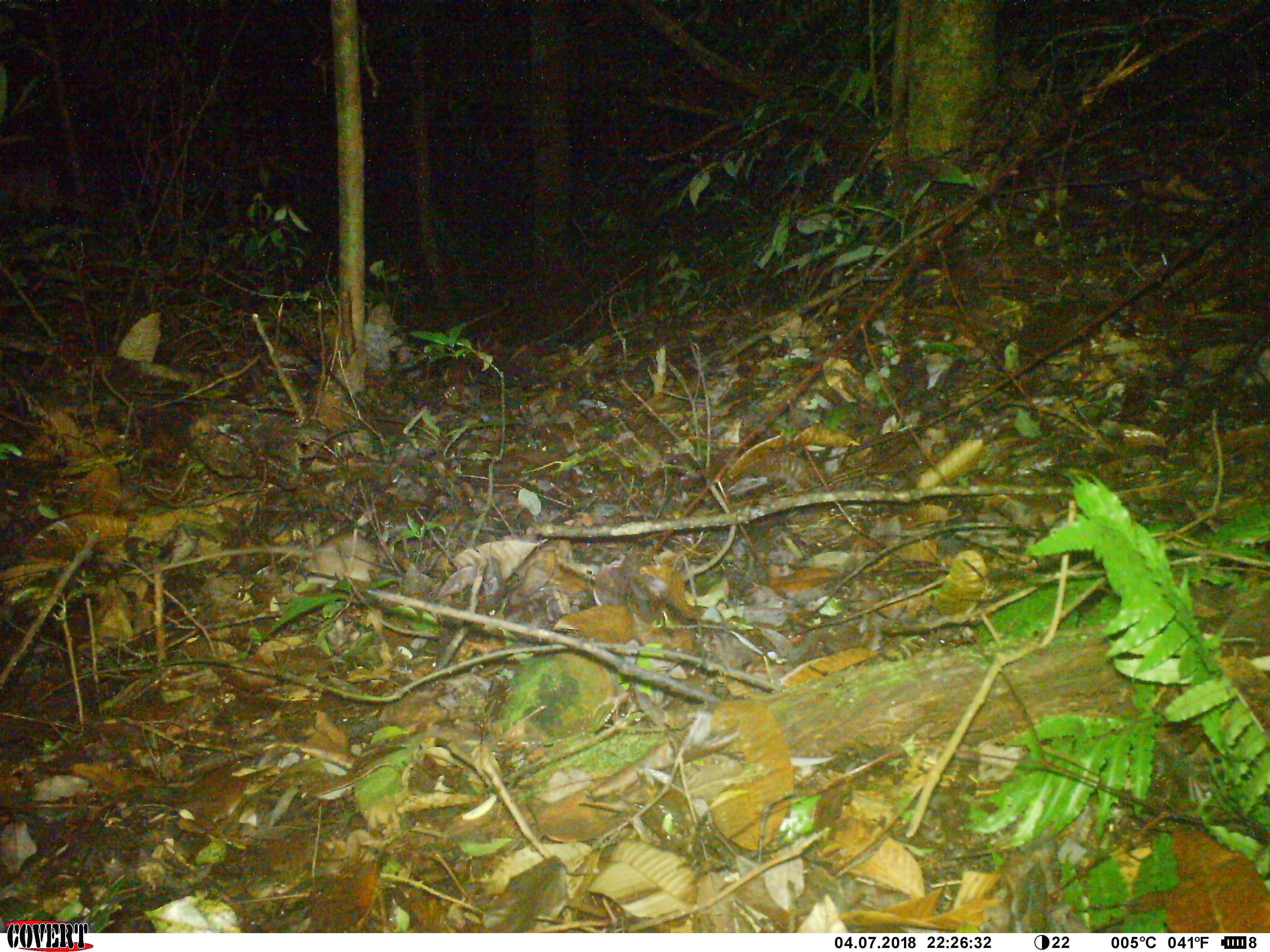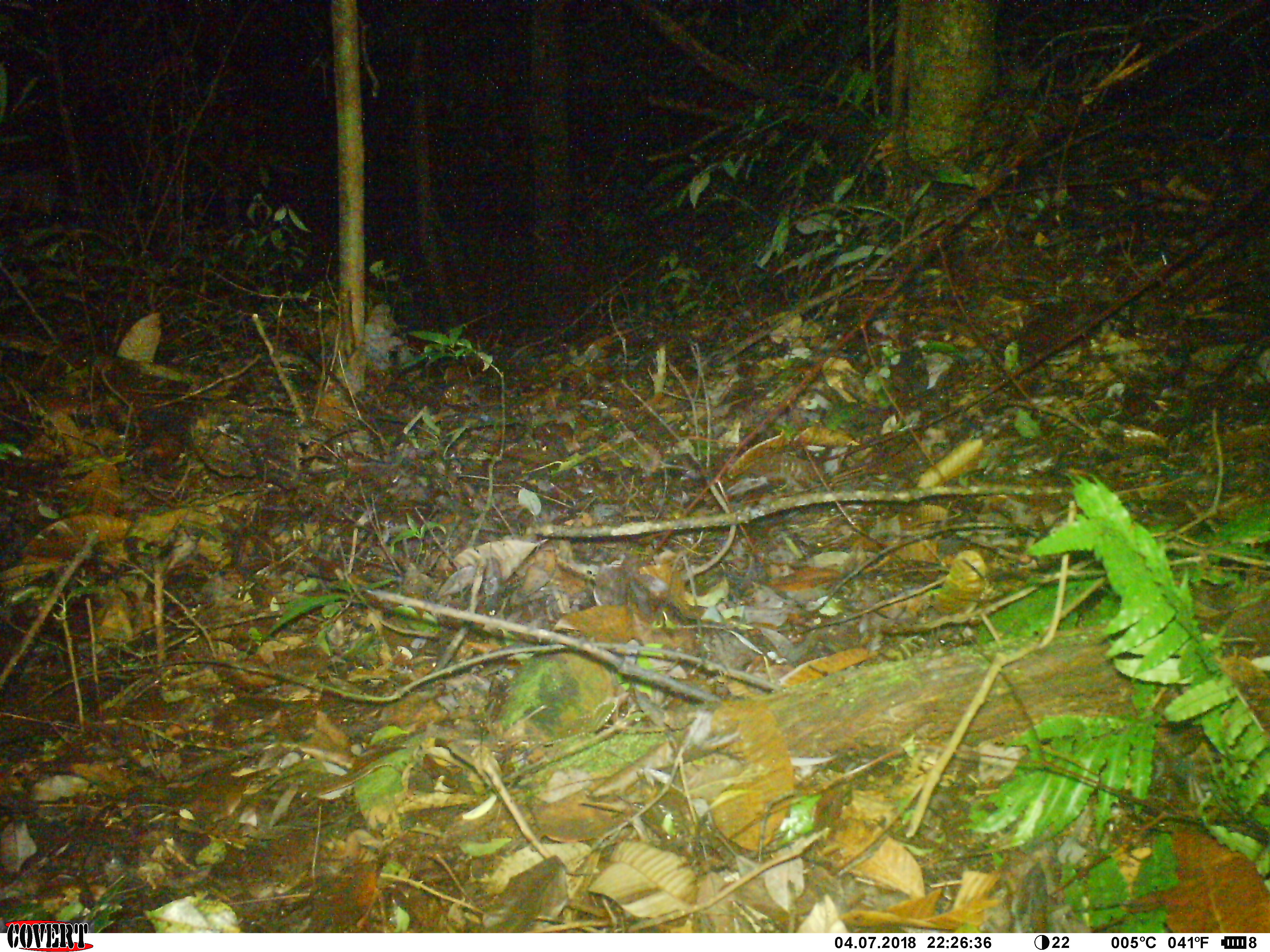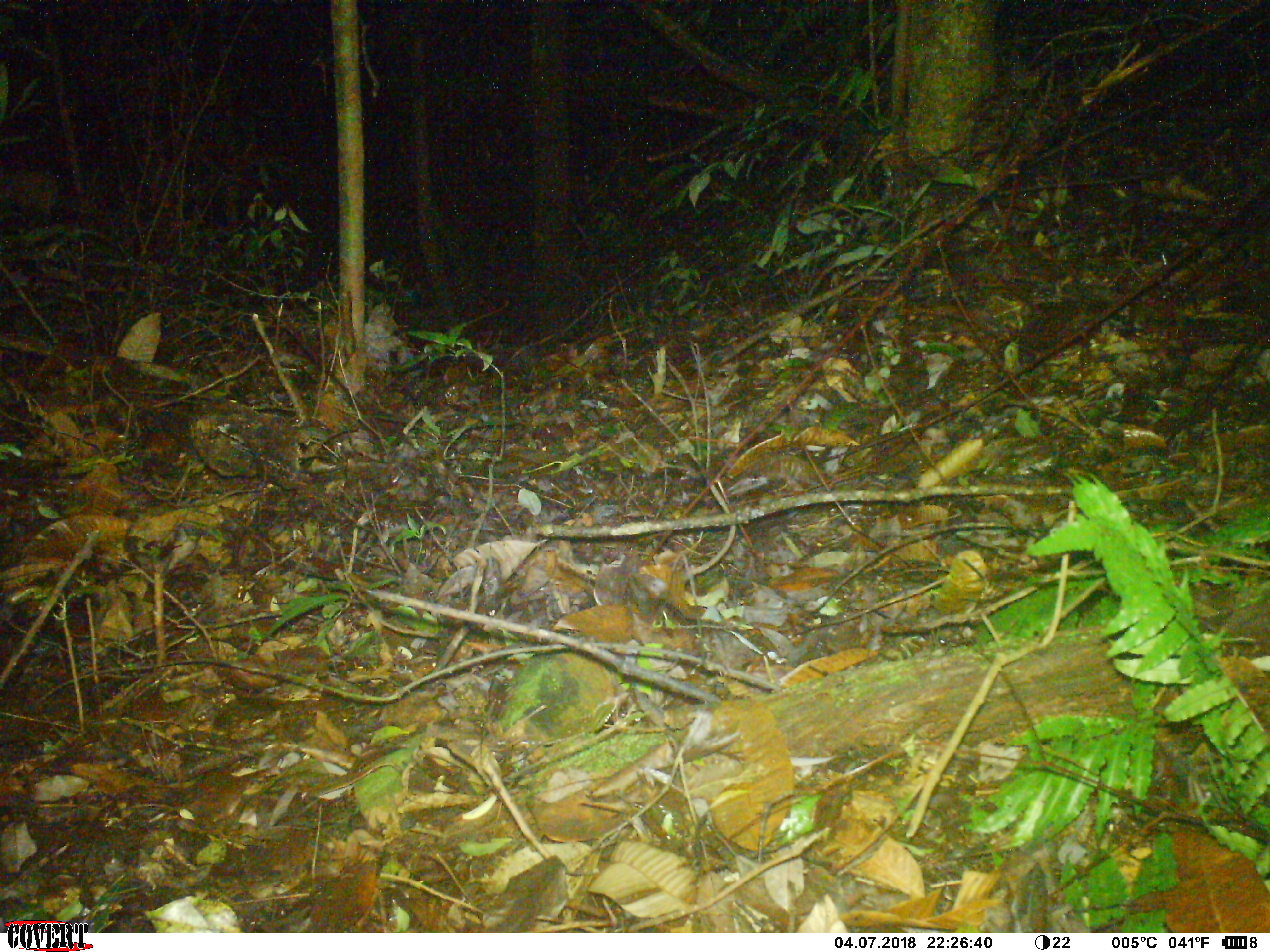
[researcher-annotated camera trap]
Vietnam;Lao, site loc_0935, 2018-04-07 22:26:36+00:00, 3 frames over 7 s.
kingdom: Animalia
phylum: Chordata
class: Mammalia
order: Rodentia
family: Muridae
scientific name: Muridae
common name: old-world mice and rats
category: unidentified murid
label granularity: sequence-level